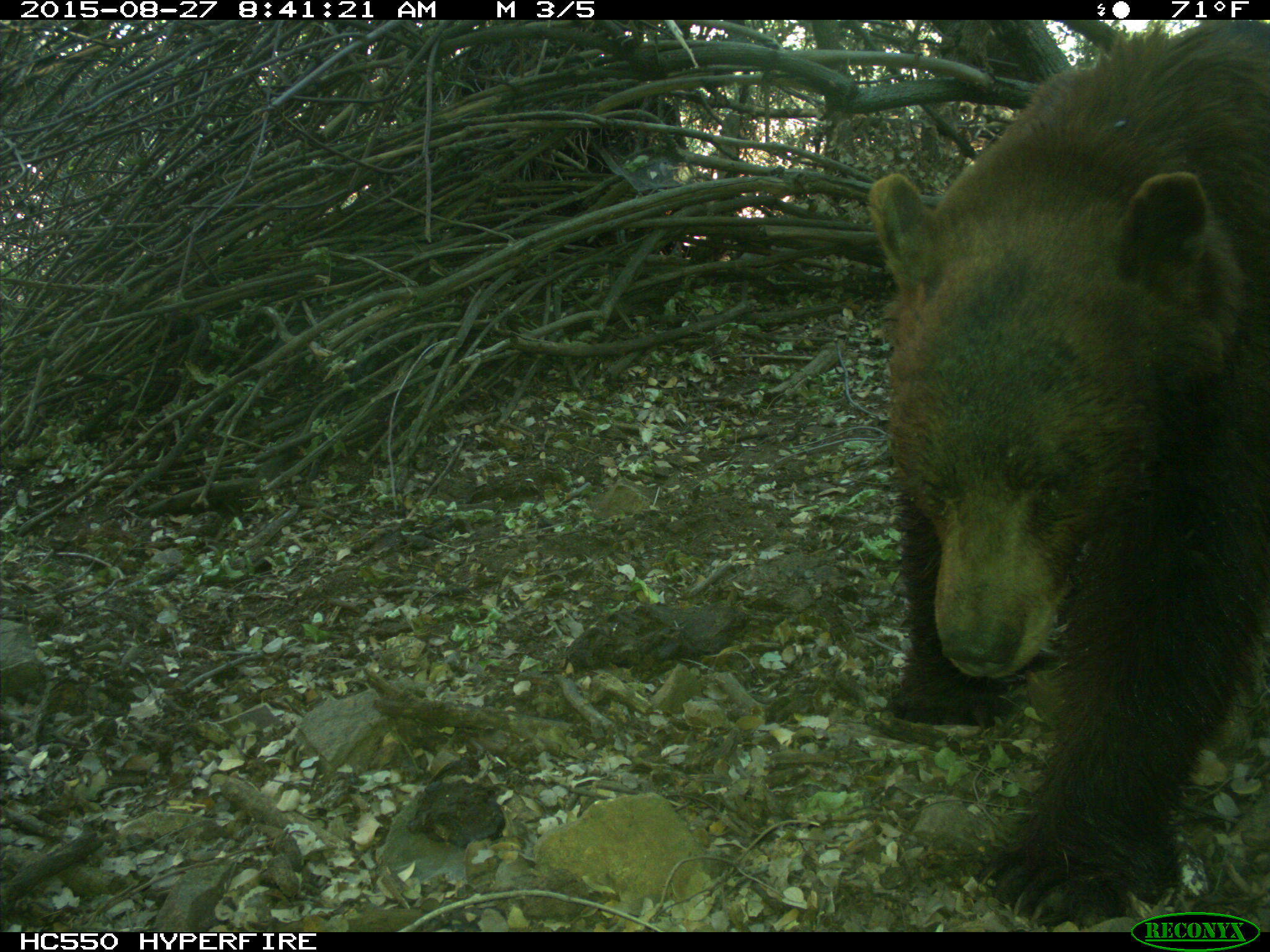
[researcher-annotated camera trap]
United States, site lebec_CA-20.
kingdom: Animalia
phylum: Chordata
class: Mammalia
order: Carnivora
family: Ursidae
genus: Ursus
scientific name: Ursus americanus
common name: american black bear